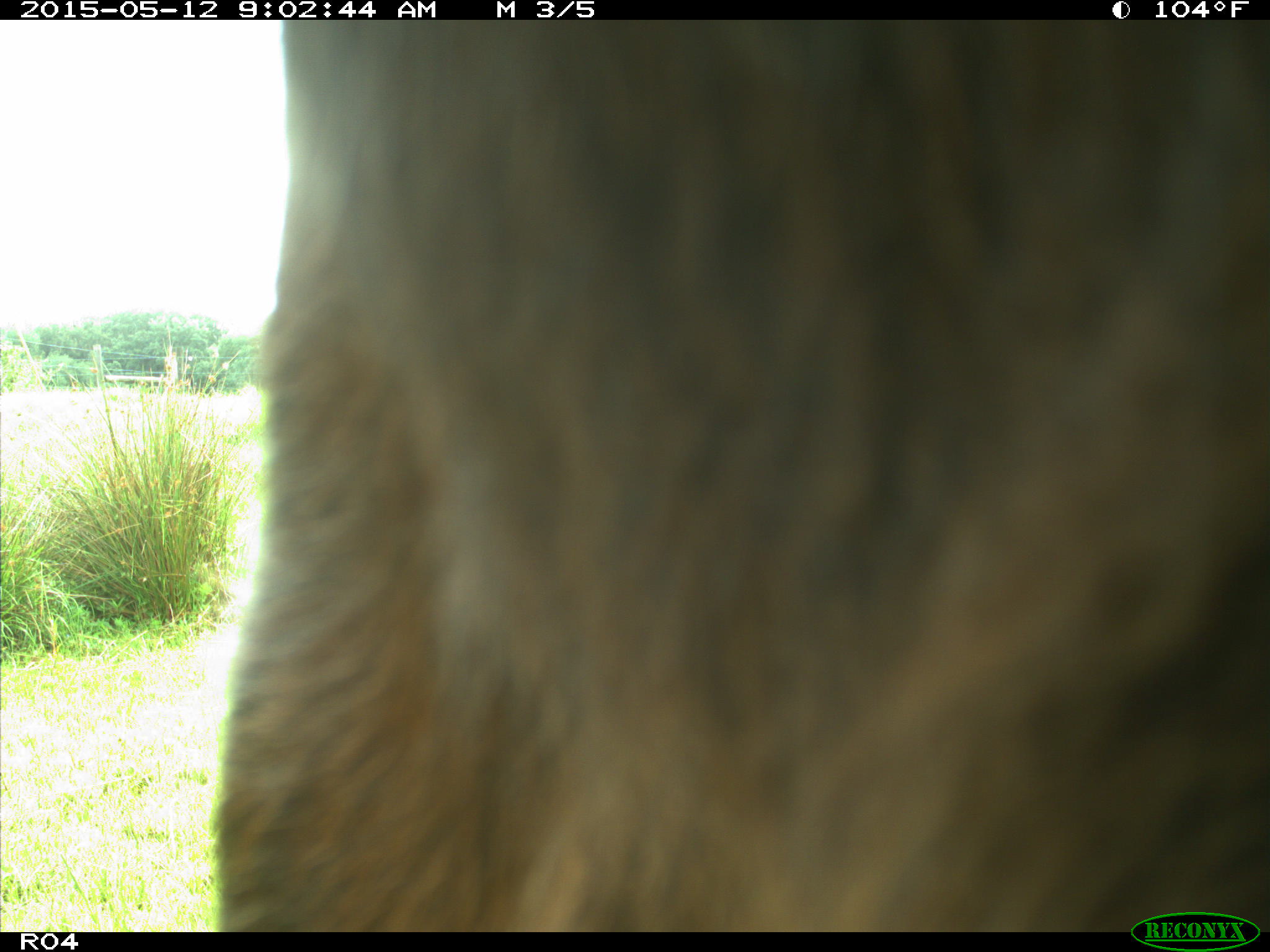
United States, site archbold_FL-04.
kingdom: Animalia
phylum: Chordata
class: Mammalia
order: Artiodactyla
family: Bovidae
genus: Bos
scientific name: Bos taurus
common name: domestic cow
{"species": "Bos taurus (domestic cow)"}